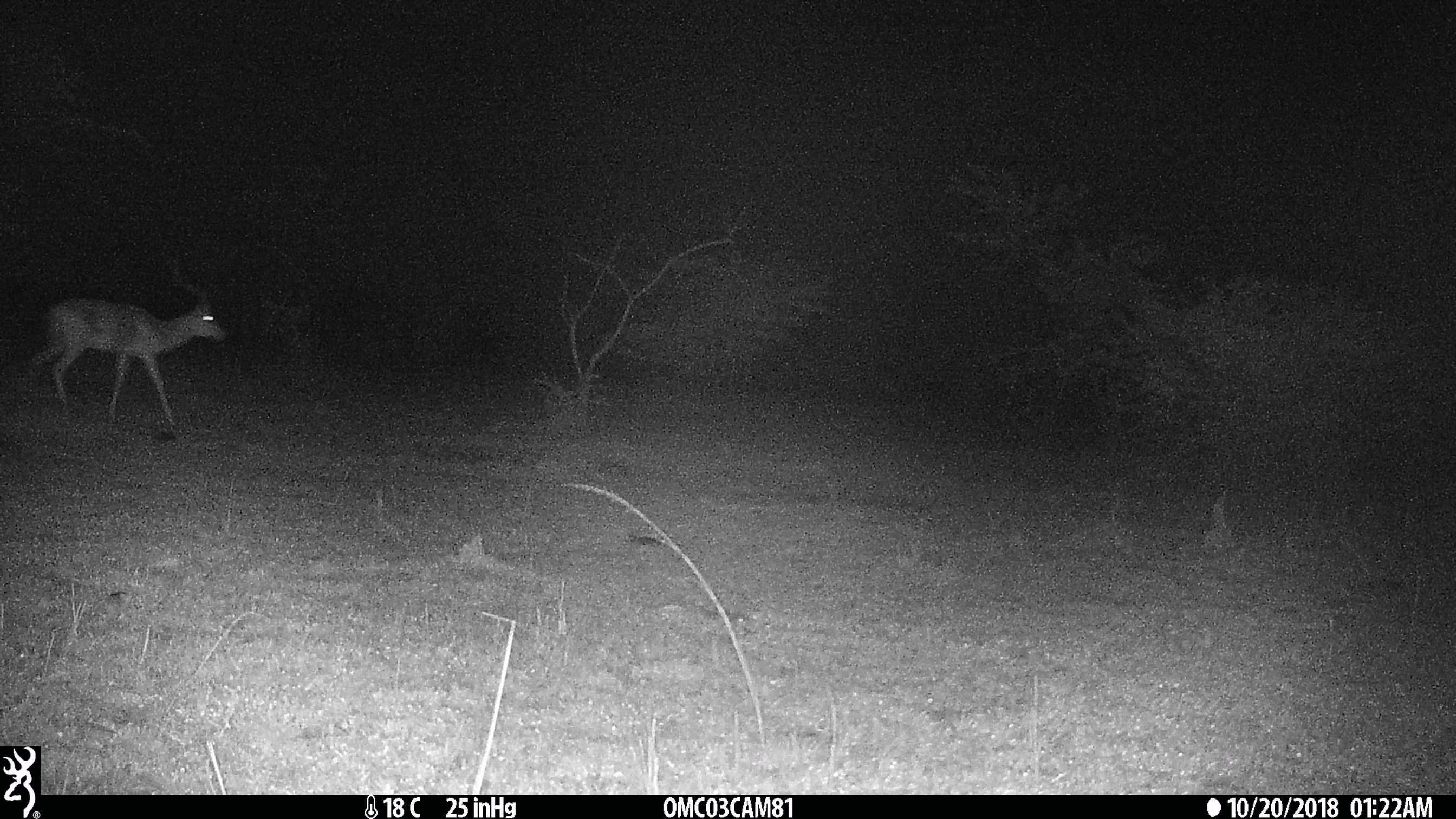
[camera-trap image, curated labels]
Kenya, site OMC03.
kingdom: Animalia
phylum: Chordata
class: Mammalia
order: Artiodactyla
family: Bovidae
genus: Aepyceros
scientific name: Aepyceros melampus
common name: impala